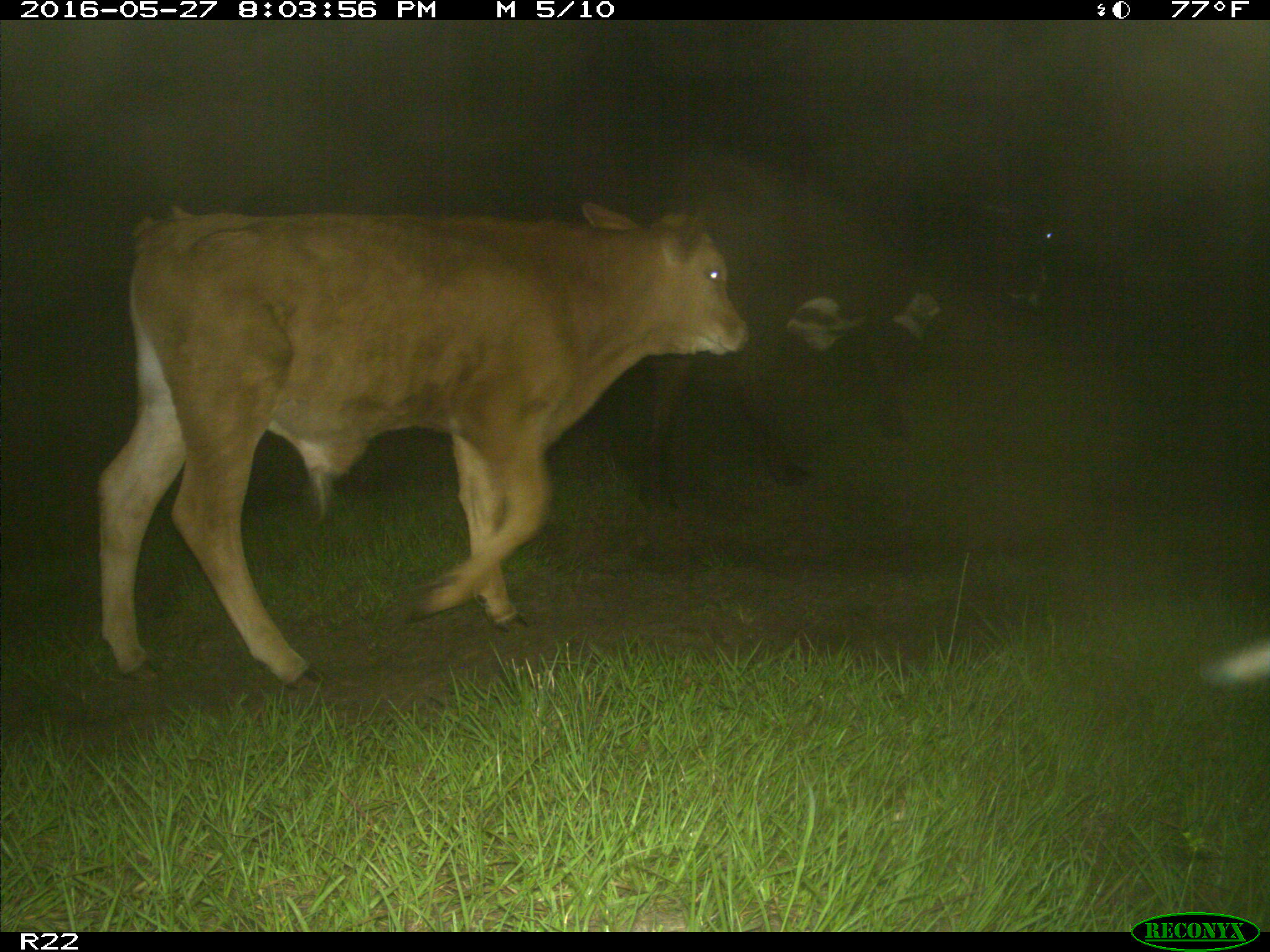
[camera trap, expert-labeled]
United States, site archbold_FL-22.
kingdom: Animalia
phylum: Chordata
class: Mammalia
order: Artiodactyla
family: Bovidae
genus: Bos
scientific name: Bos taurus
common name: domestic cow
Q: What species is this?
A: Bos taurus (domestic cow).